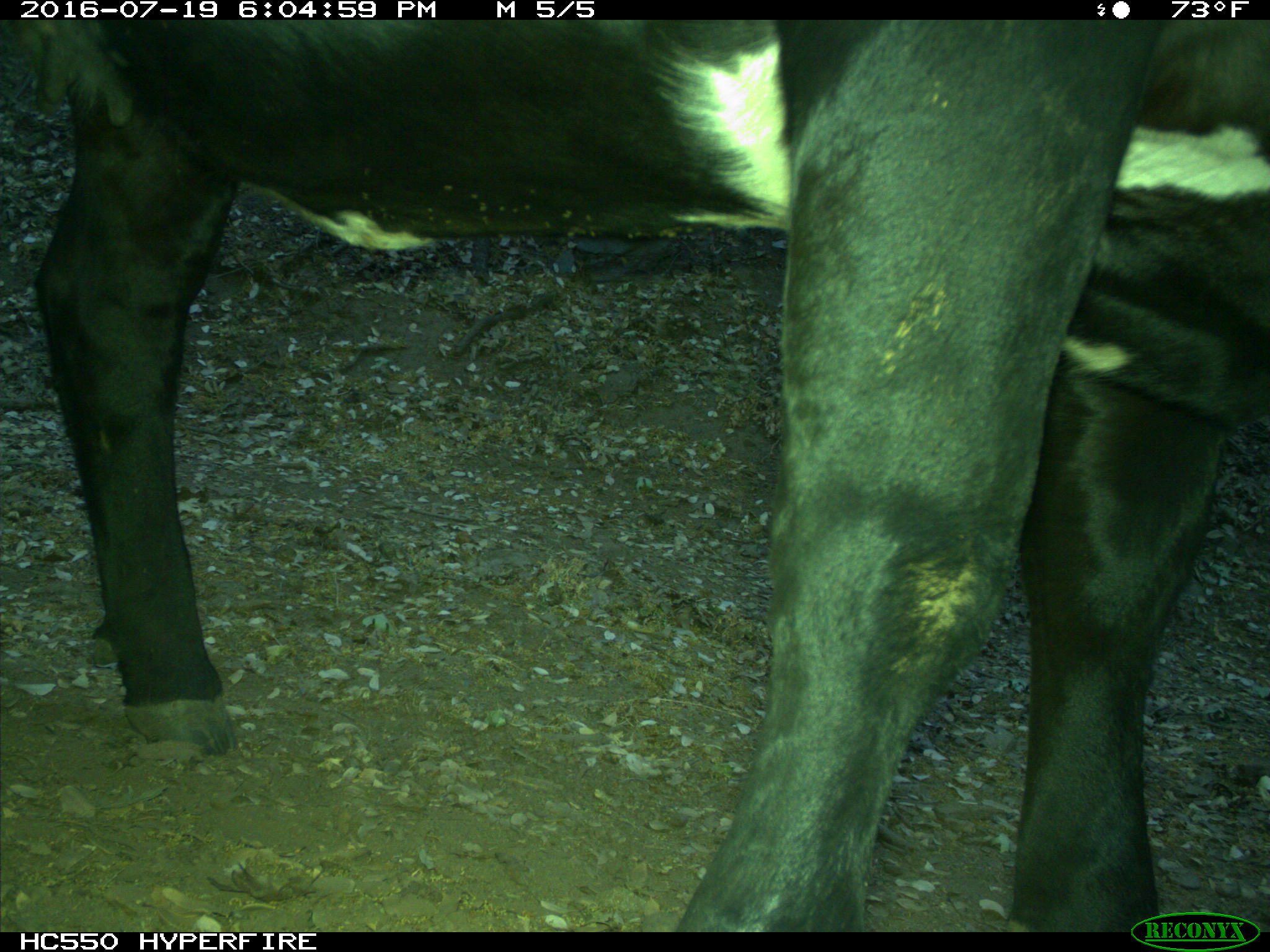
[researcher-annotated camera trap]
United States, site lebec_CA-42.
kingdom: Animalia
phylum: Chordata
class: Mammalia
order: Artiodactyla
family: Bovidae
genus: Bos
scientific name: Bos taurus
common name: domestic cow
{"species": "Bos taurus (domestic cow)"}